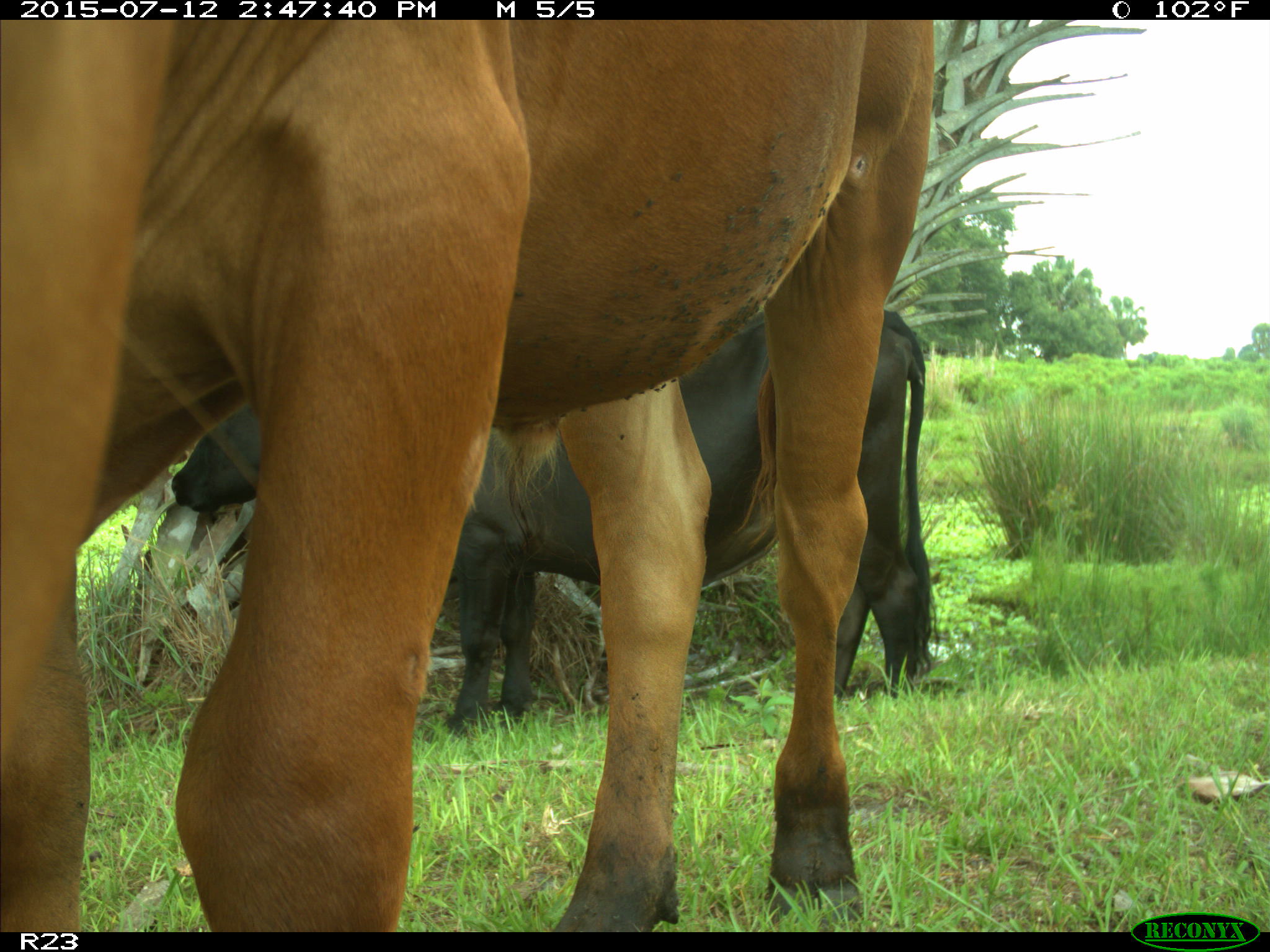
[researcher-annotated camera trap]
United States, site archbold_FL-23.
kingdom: Animalia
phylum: Chordata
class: Mammalia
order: Artiodactyla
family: Bovidae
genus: Bos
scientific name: Bos taurus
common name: domestic cow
Bos taurus (domestic cow).